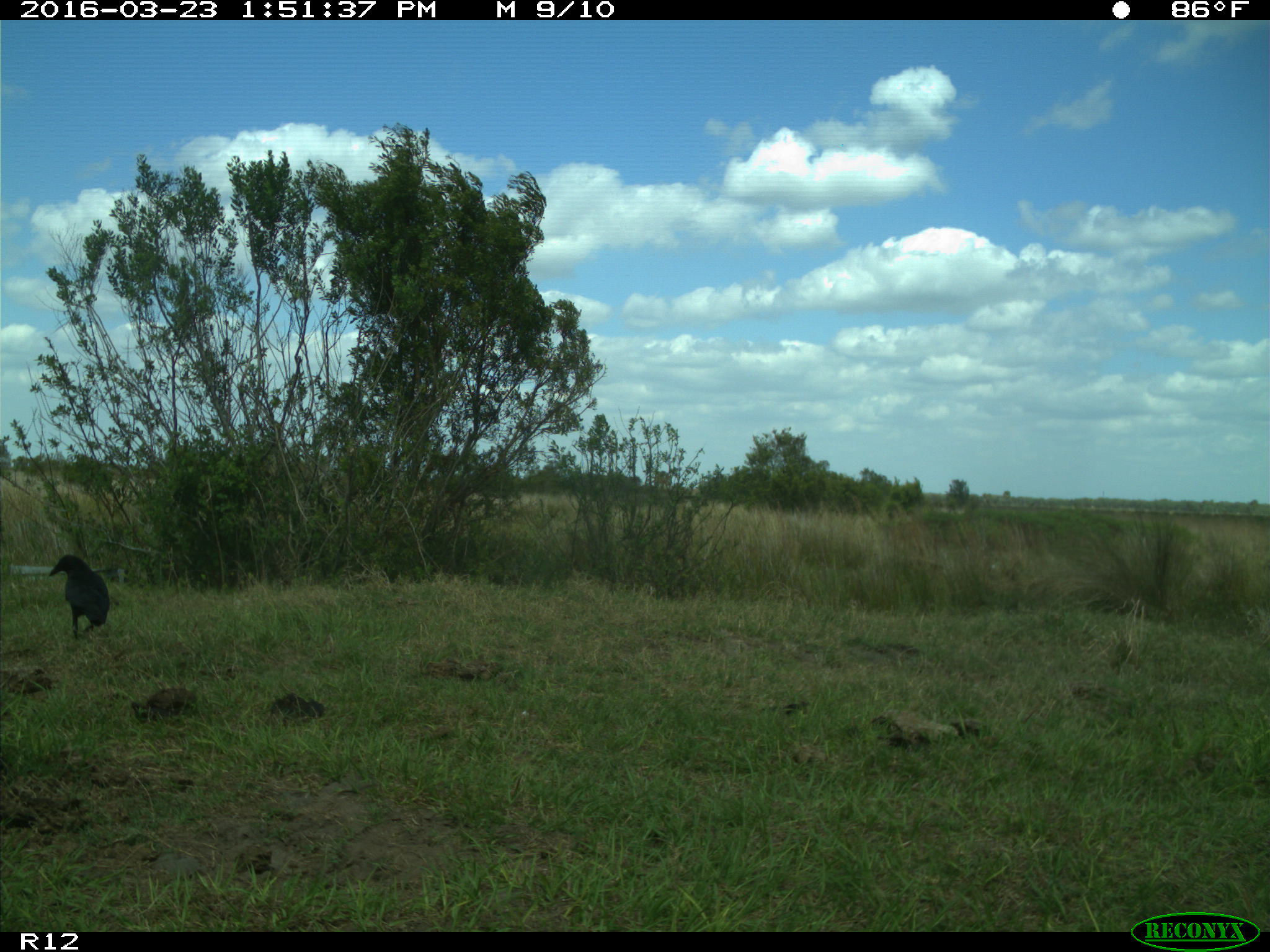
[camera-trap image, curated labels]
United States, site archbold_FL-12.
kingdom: Animalia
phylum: Chordata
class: Aves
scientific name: Aves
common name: birds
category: unidentified bird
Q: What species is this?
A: Unidentified bird (birds) (Aves).